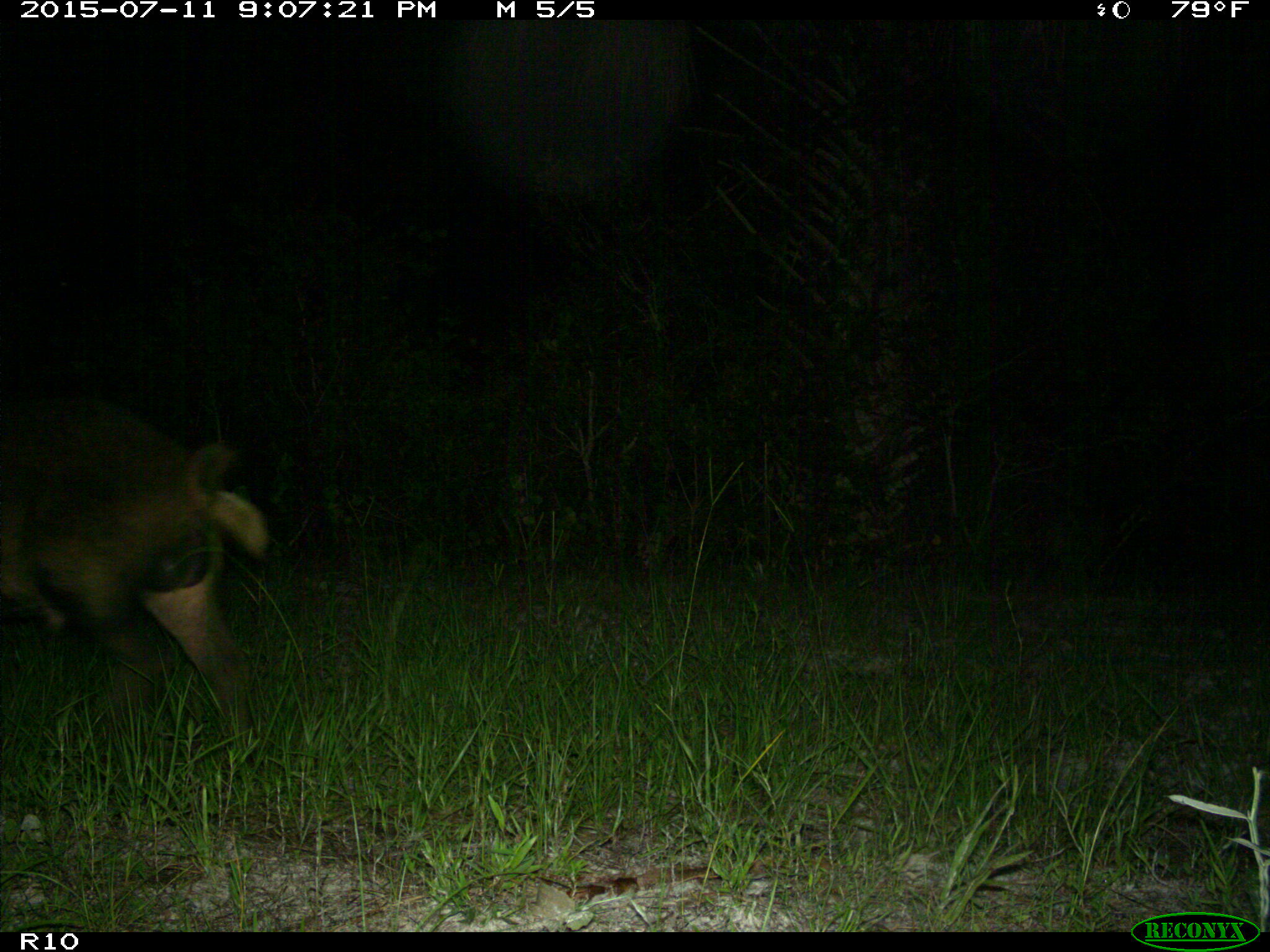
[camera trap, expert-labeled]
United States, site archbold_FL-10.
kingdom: Animalia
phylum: Chordata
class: Mammalia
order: Artiodactyla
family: Suidae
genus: Sus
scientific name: Sus scrofa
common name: wild boar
Sus scrofa (wild boar).